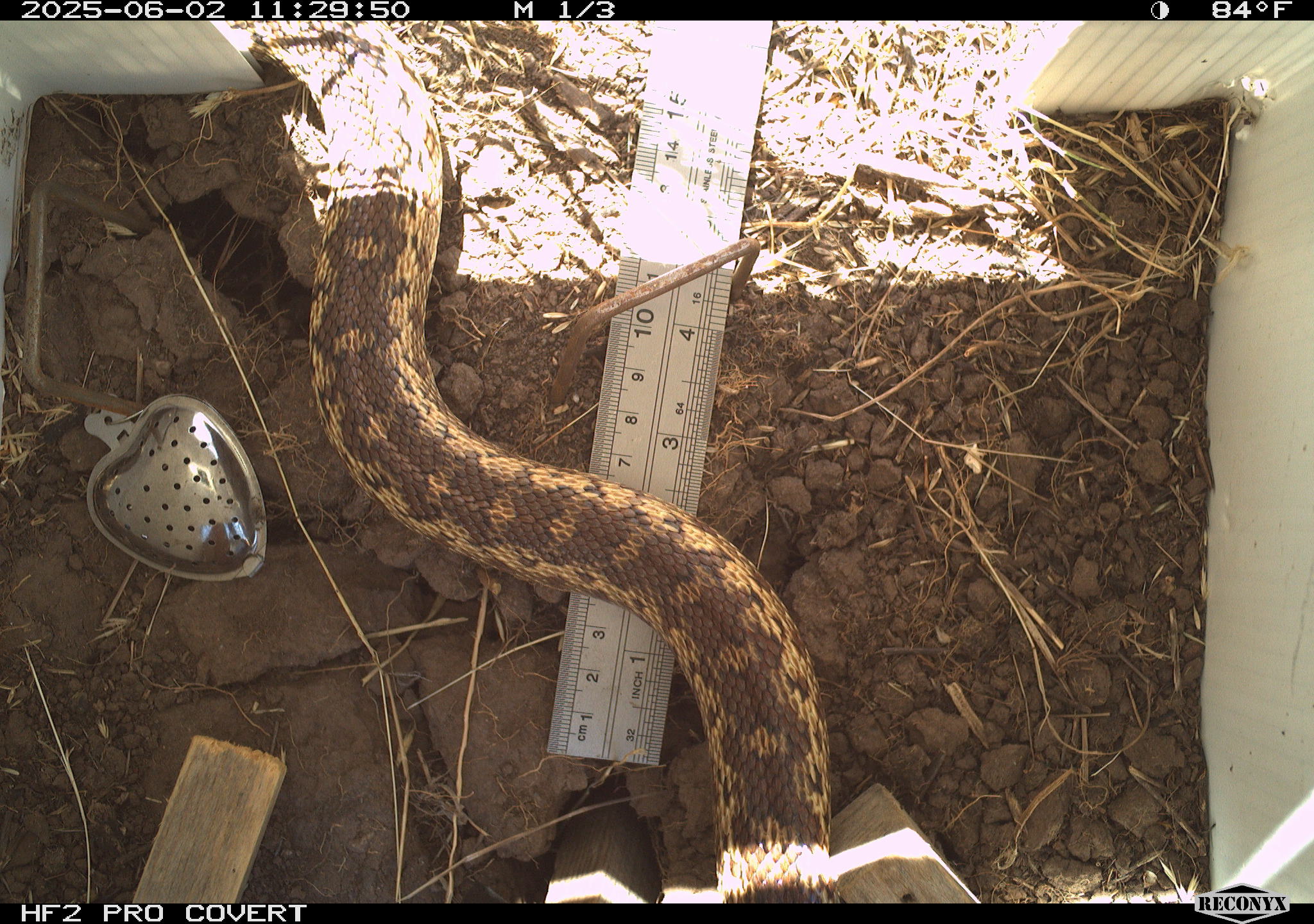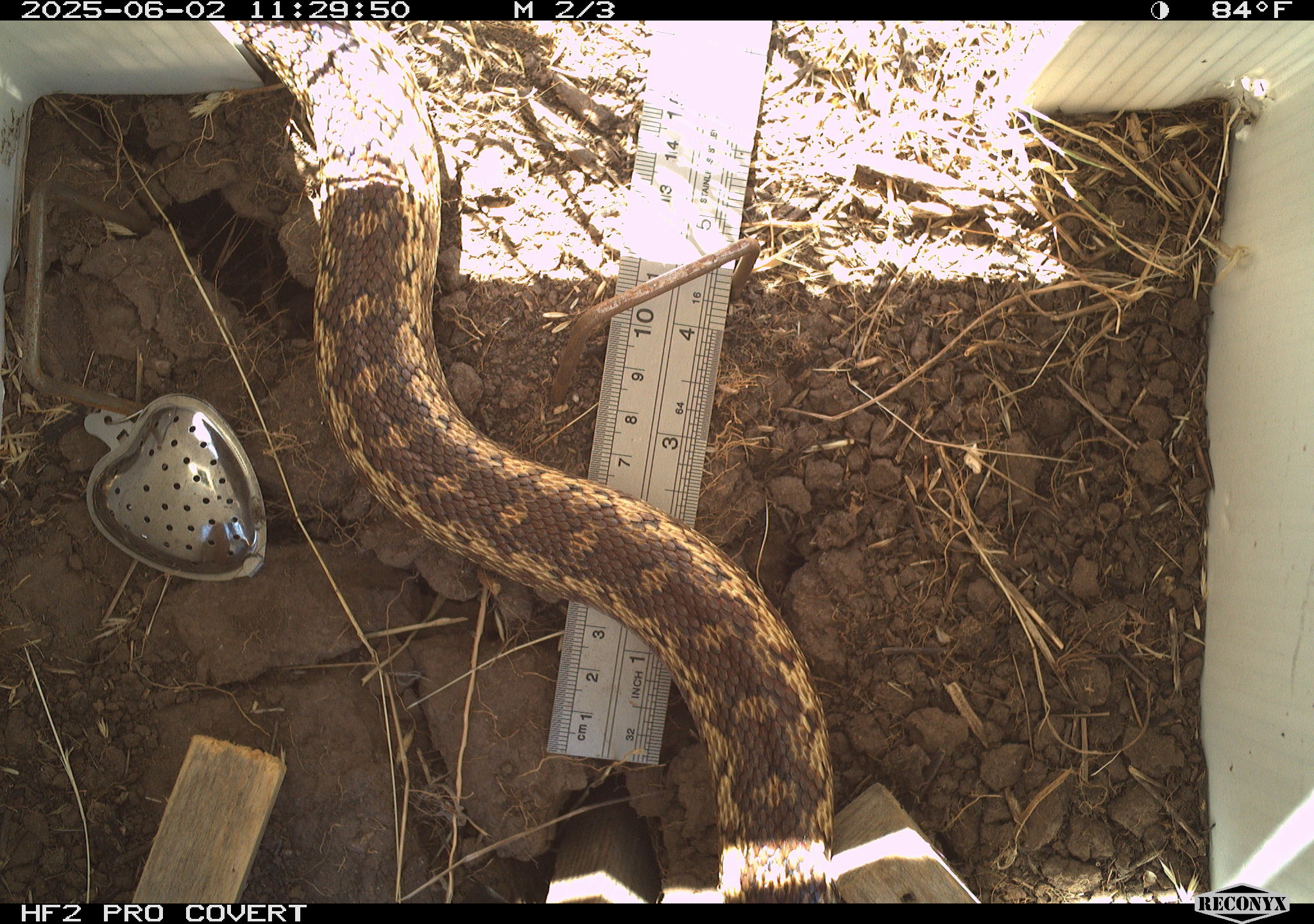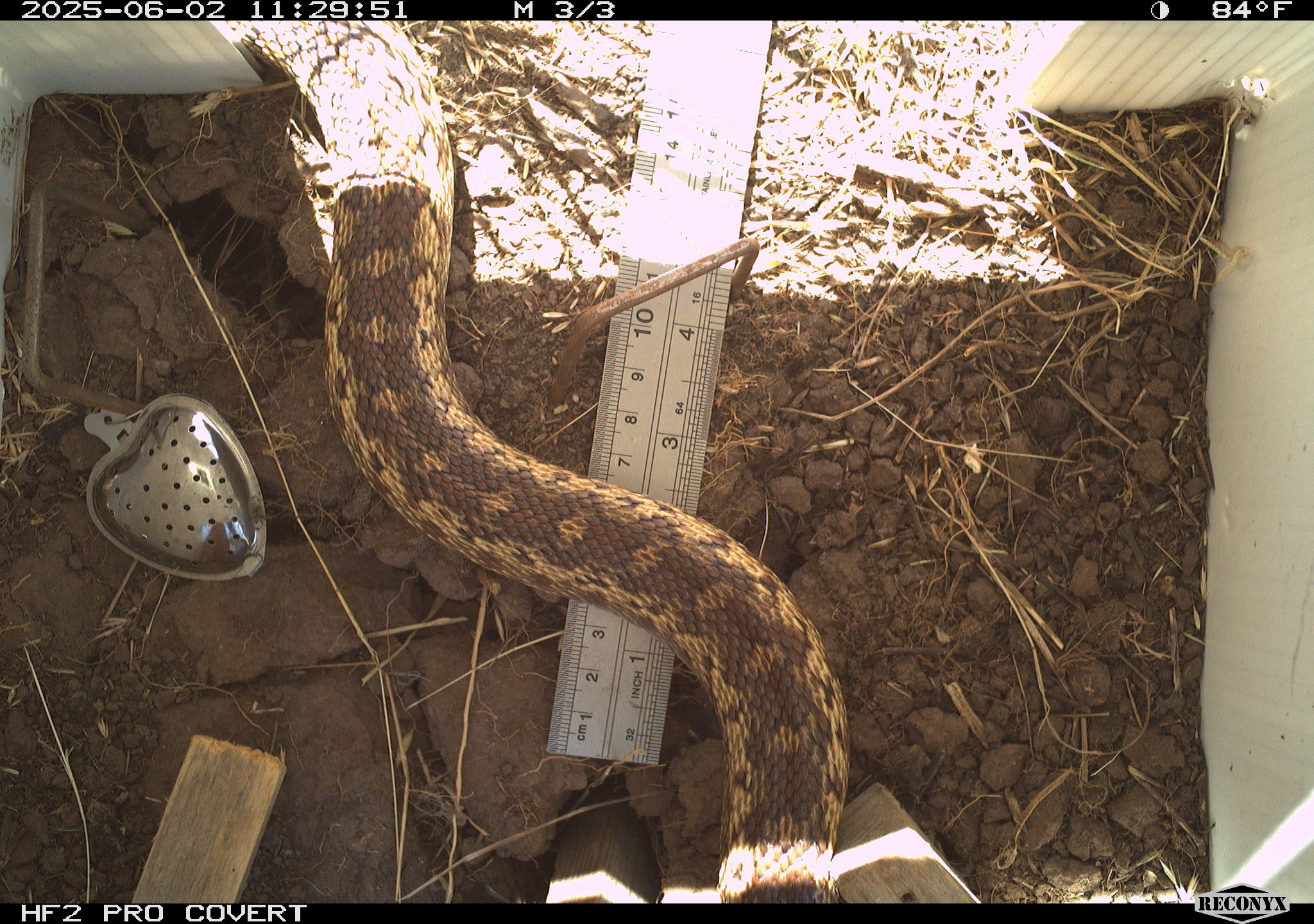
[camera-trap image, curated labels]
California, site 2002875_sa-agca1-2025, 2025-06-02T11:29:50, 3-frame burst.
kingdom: Animalia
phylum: Chordata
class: Reptilia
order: Squamata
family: Colubridae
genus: Pituophis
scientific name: Pituophis catenifer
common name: gophersnake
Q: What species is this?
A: Gophersnake (Pituophis catenifer).